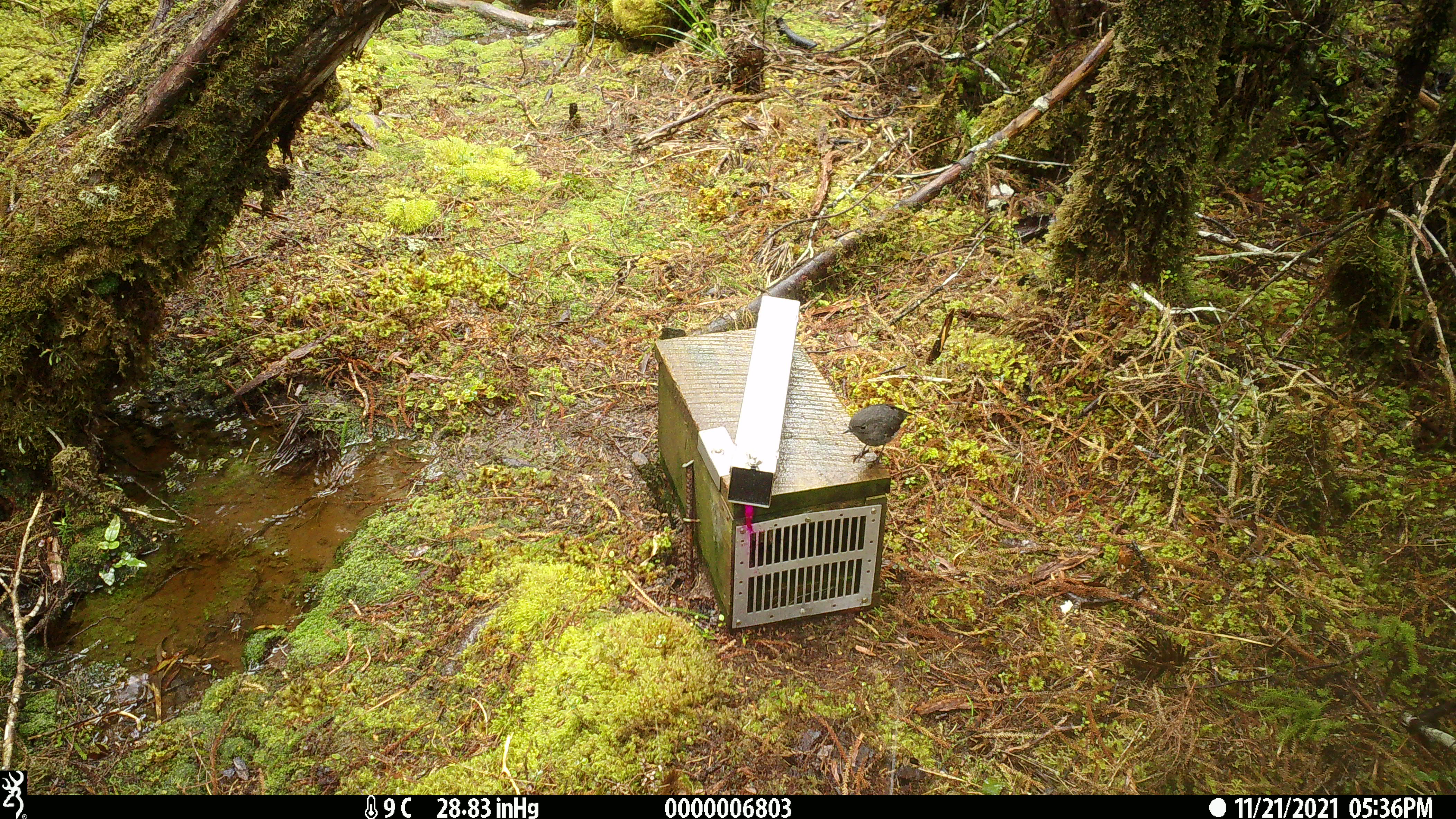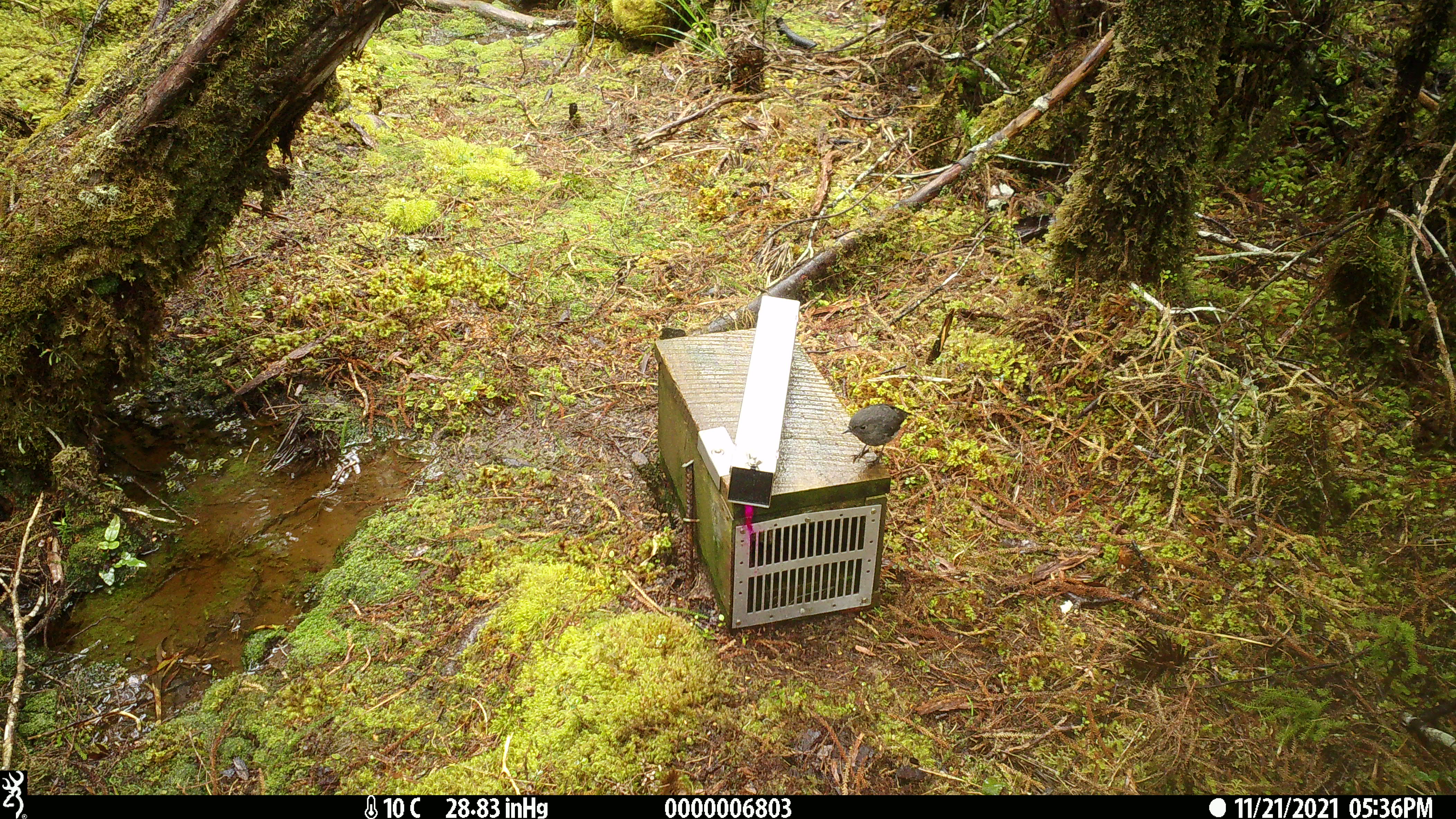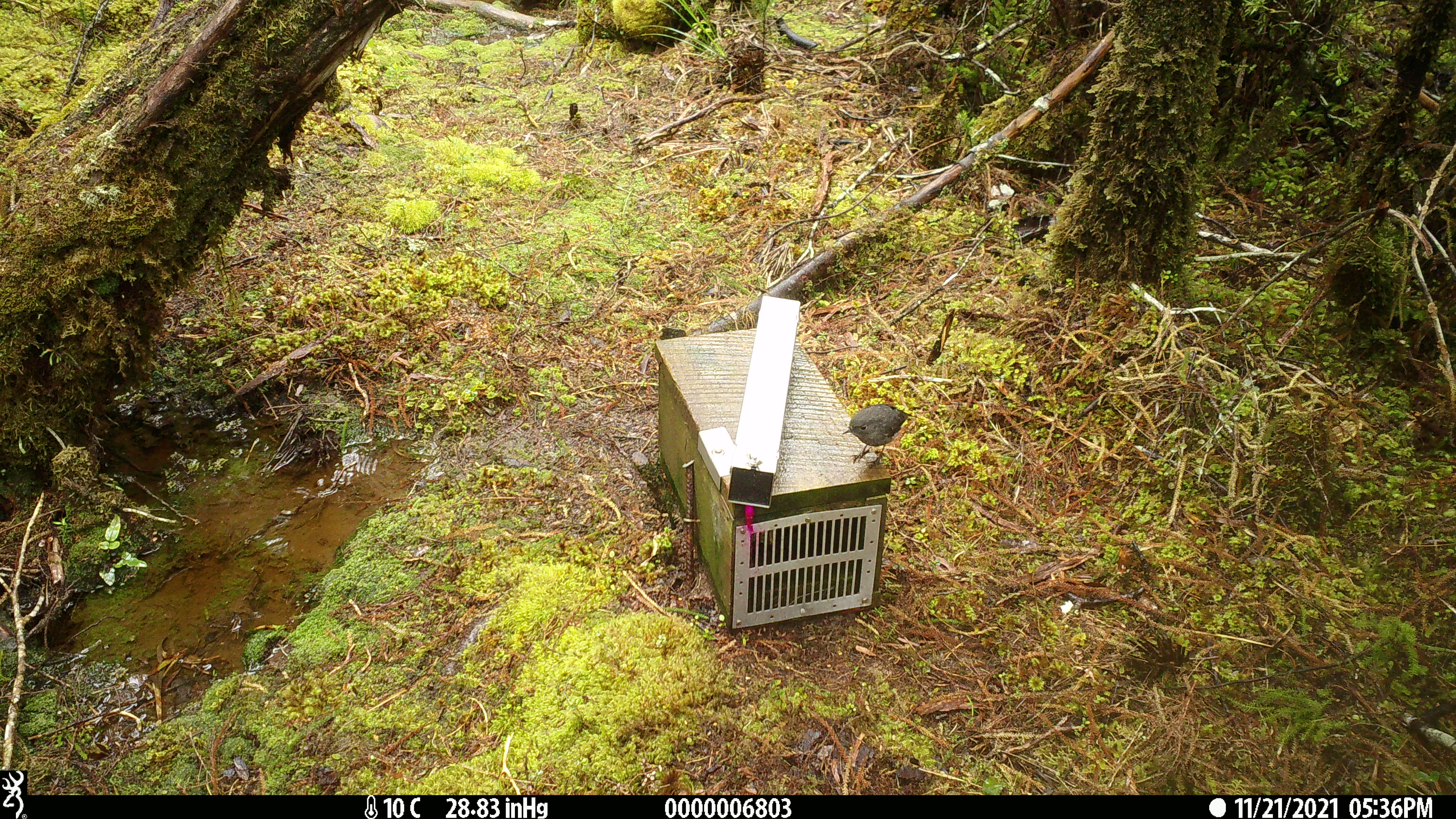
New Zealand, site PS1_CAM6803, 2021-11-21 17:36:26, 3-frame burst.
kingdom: Animalia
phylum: Chordata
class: Aves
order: Passeriformes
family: Petroicidae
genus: Petroica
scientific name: Petroica australis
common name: new zealand robin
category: robin